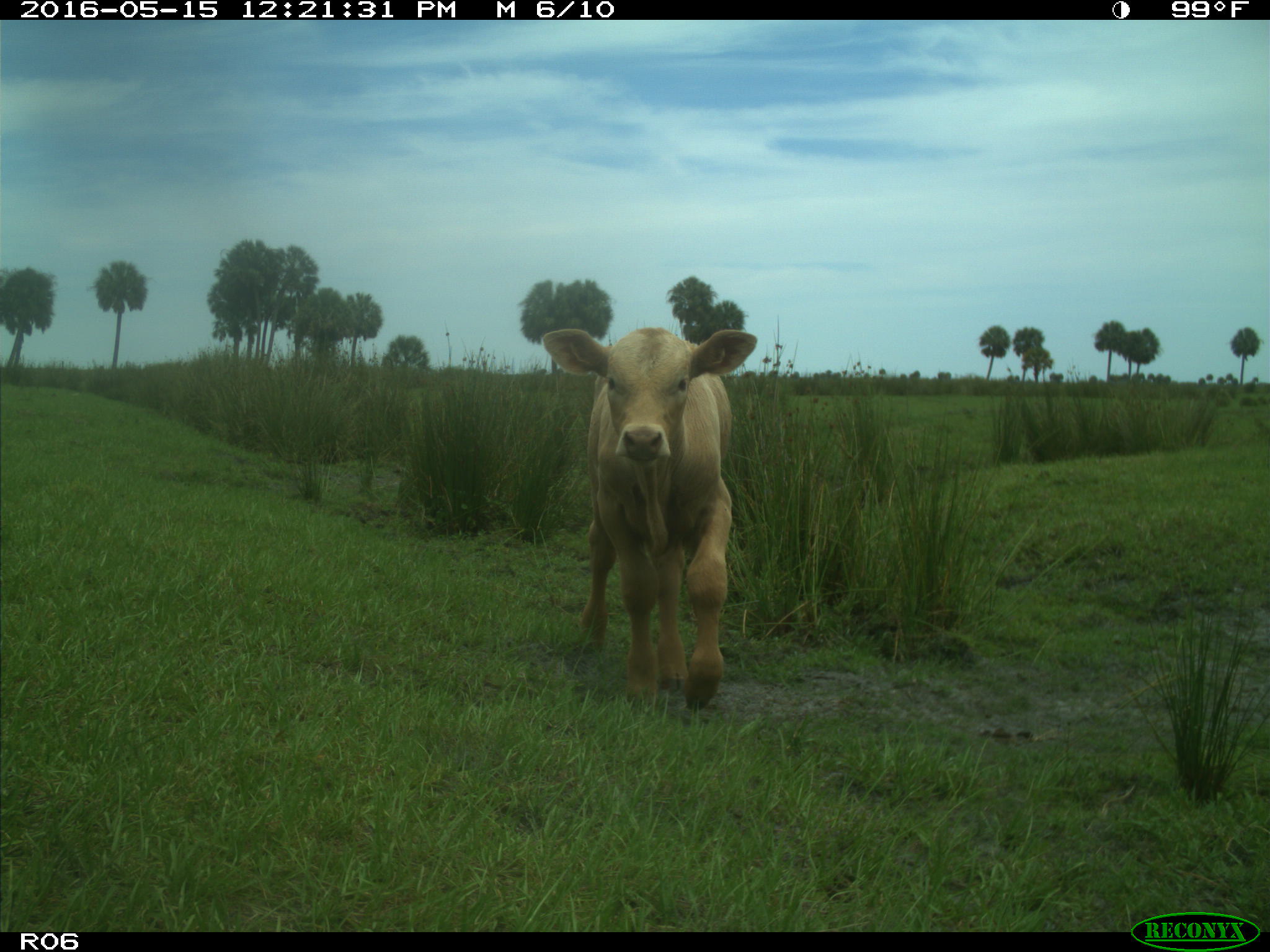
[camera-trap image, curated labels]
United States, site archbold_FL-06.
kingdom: Animalia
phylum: Chordata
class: Mammalia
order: Artiodactyla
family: Bovidae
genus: Bos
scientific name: Bos taurus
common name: domestic cow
Bos taurus (domestic cow).